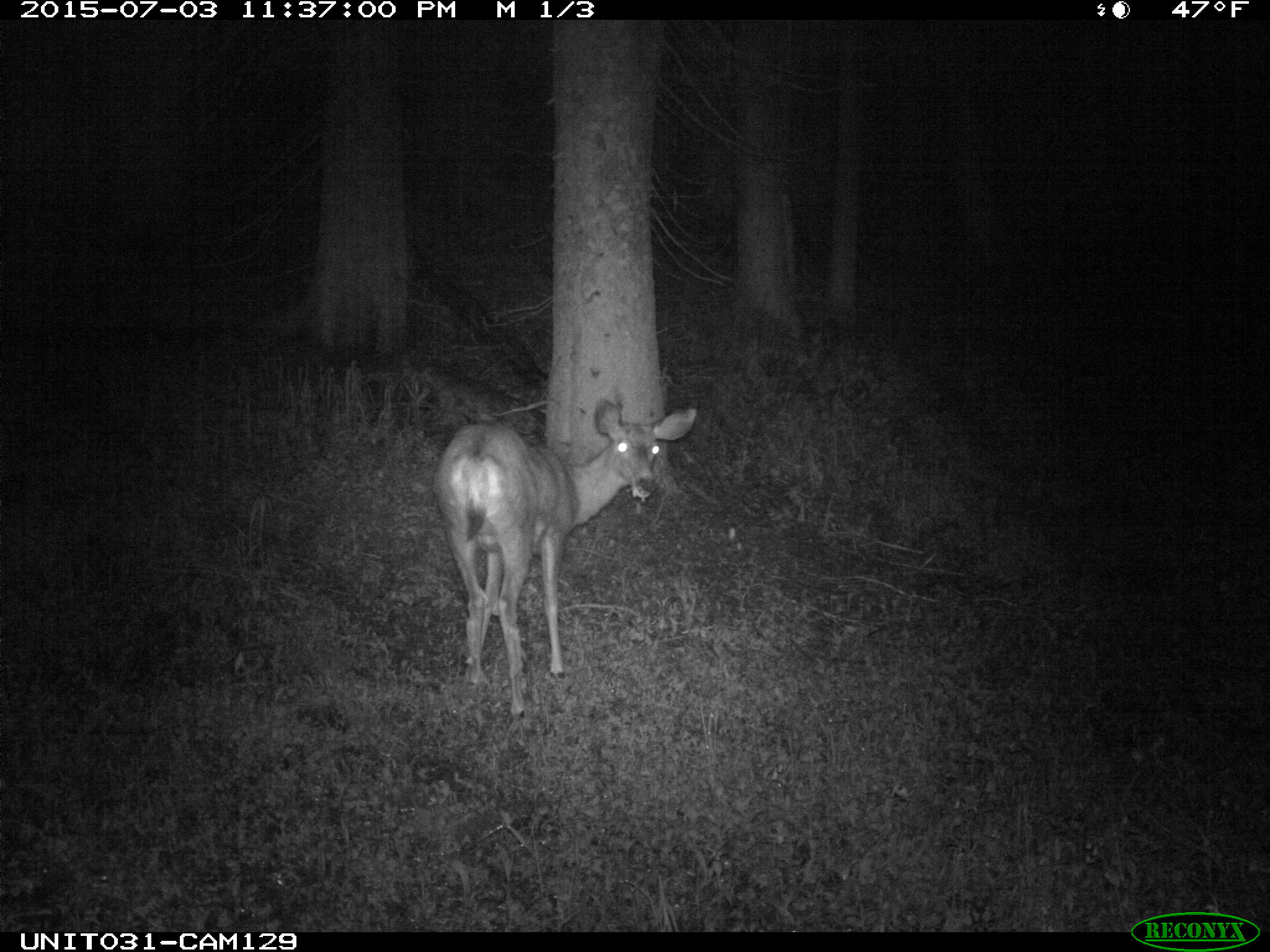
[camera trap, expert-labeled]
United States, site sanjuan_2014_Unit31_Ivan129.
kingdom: Animalia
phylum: Chordata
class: Mammalia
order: Artiodactyla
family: Cervidae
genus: Odocoileus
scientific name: Odocoileus hemionus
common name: mule deer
Odocoileus hemionus (mule deer).